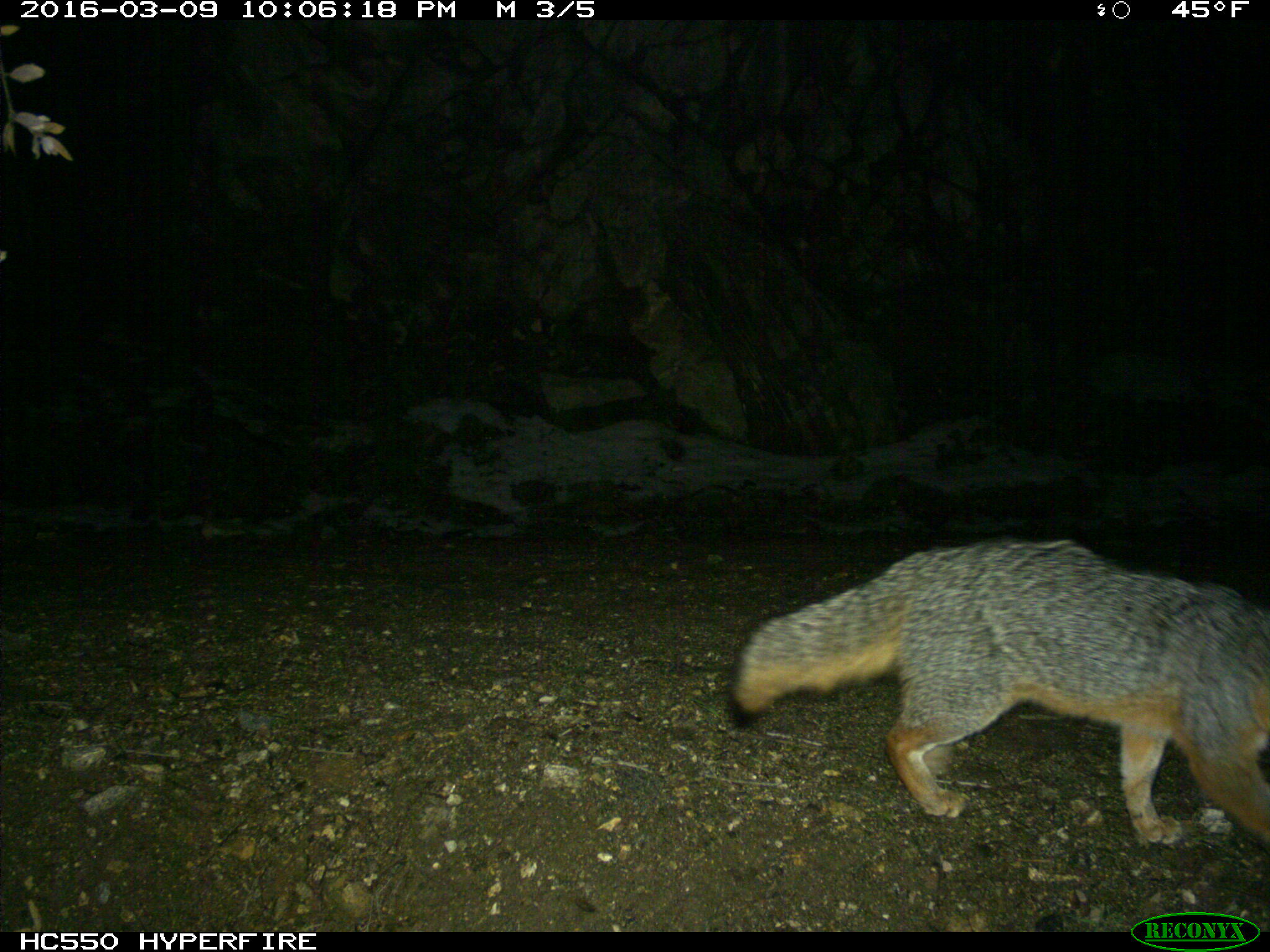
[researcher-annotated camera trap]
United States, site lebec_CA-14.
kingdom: Animalia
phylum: Chordata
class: Mammalia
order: Carnivora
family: Canidae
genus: Urocyon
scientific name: Urocyon cinereoargenteus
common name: gray fox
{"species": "Urocyon cinereoargenteus (gray fox)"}